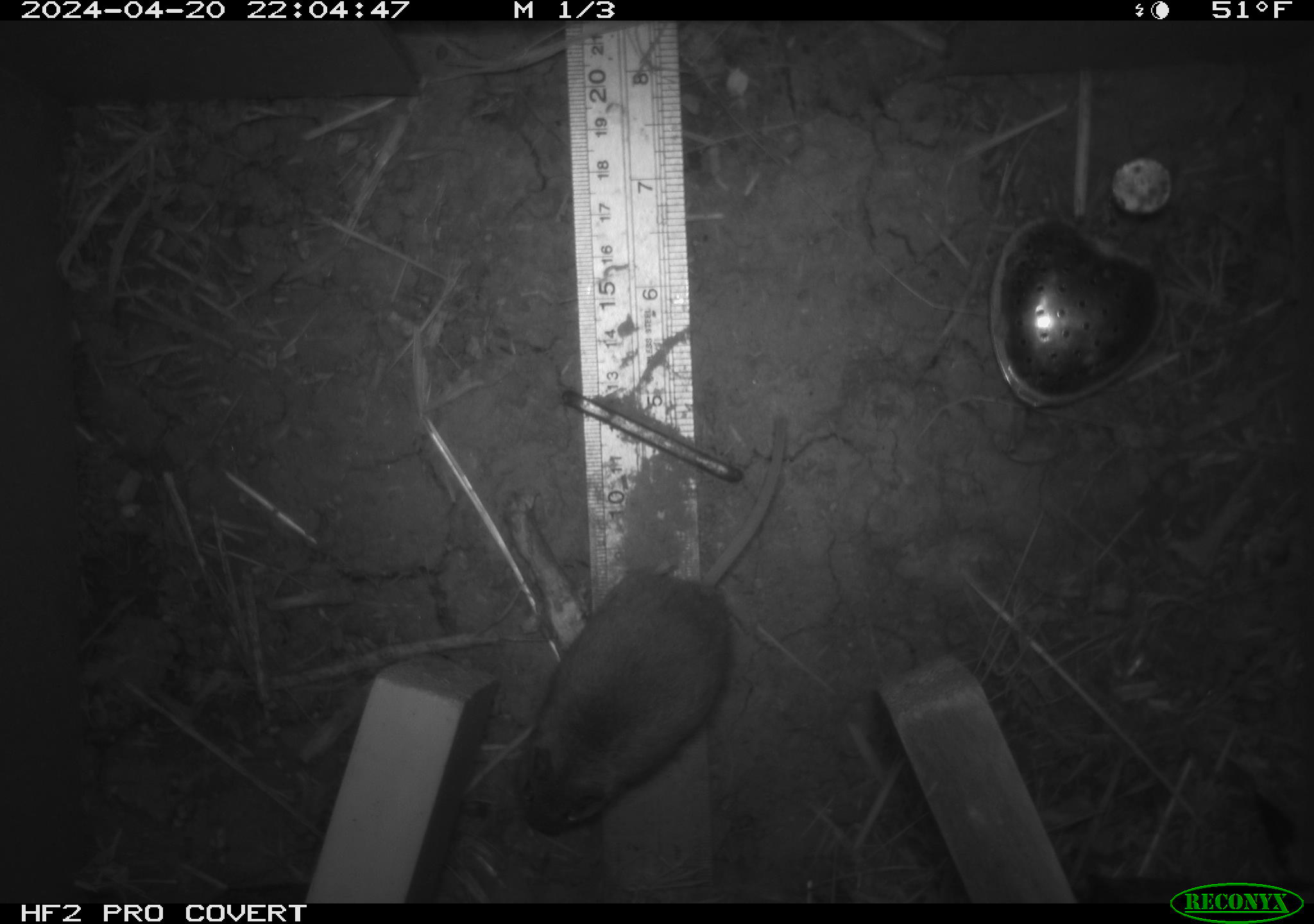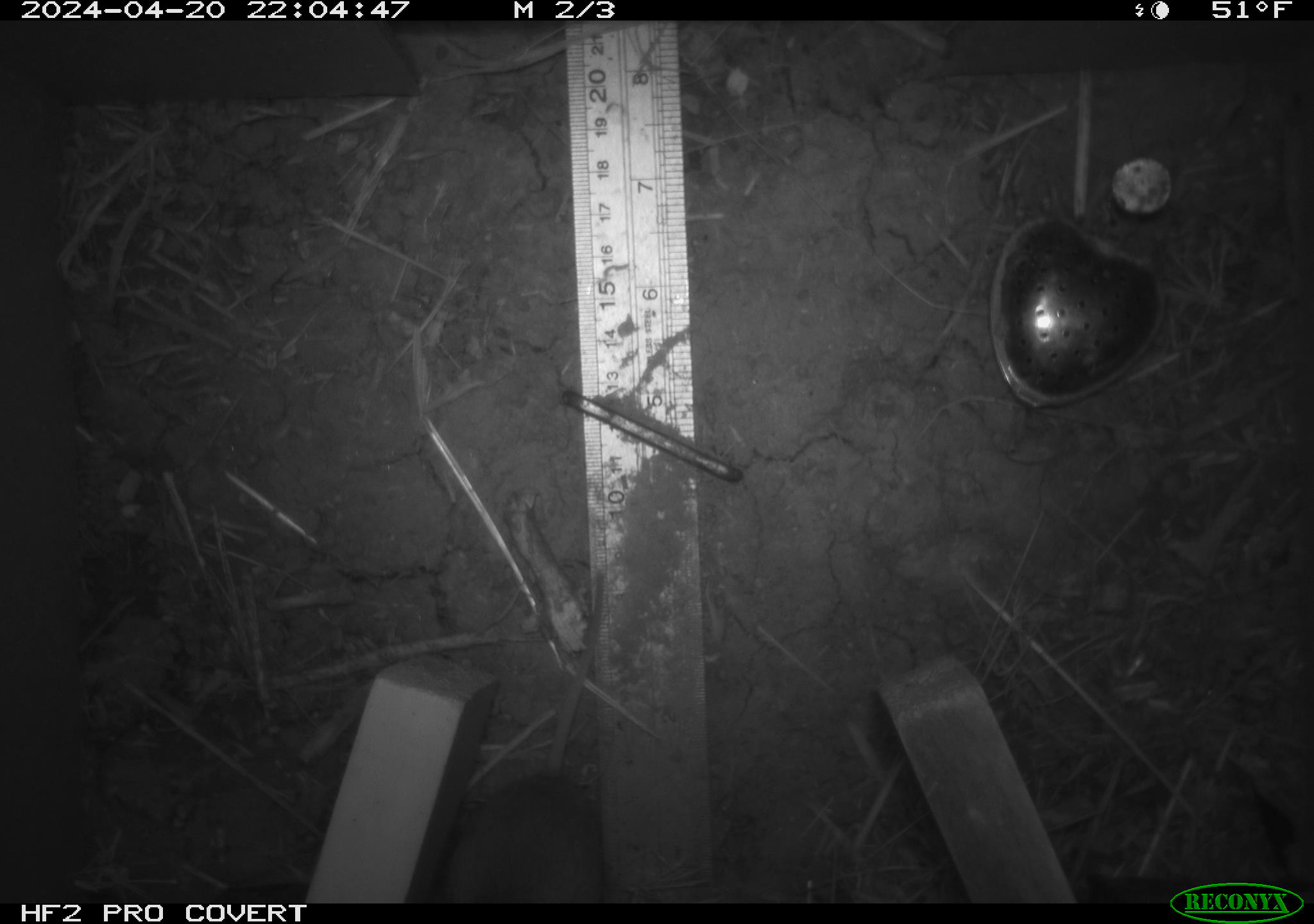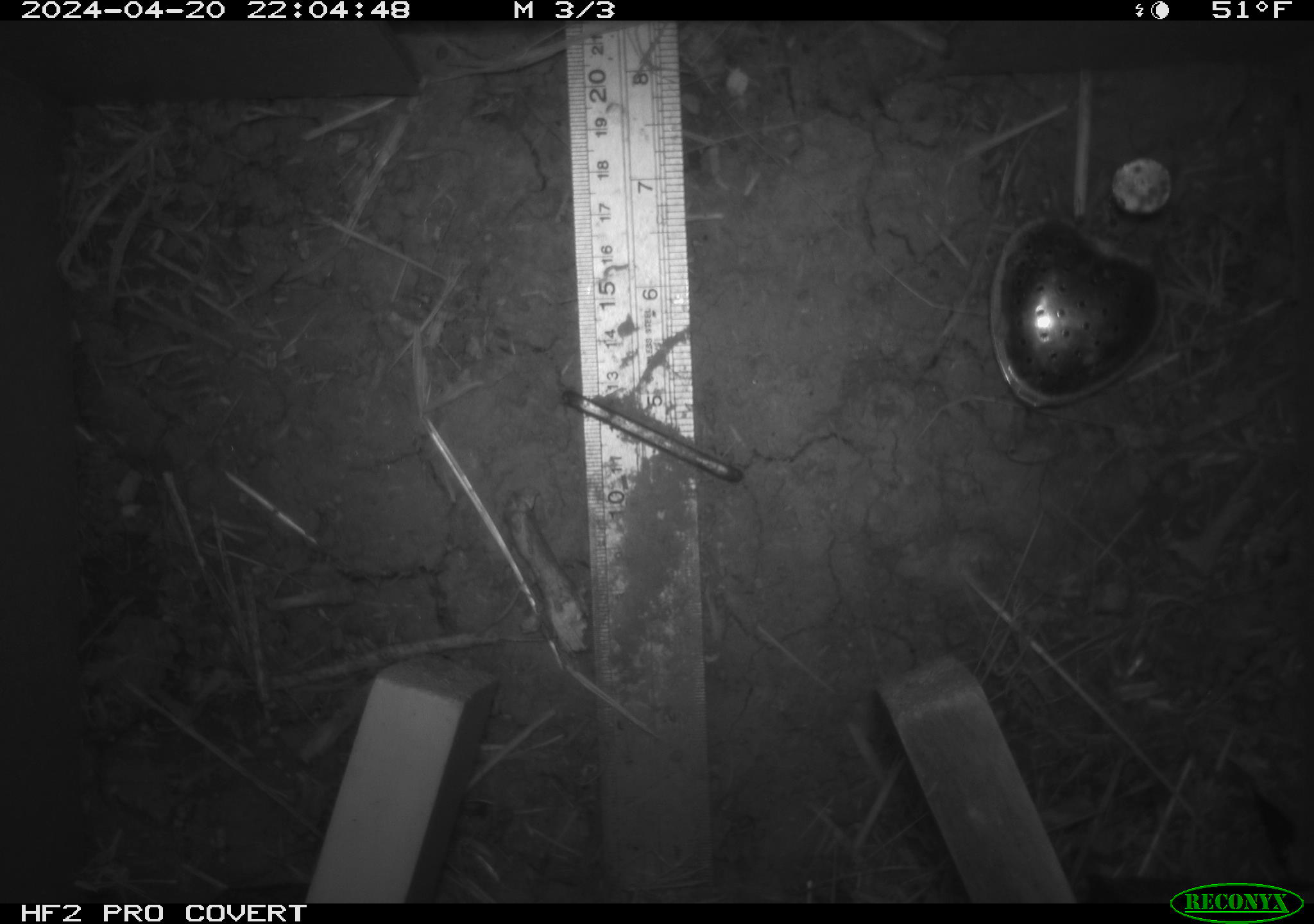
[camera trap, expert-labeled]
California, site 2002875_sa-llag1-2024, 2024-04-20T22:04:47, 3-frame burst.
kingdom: Animalia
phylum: Chordata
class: Mammalia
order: Rodentia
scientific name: Rodentia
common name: mouse species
Mouse species (Rodentia).